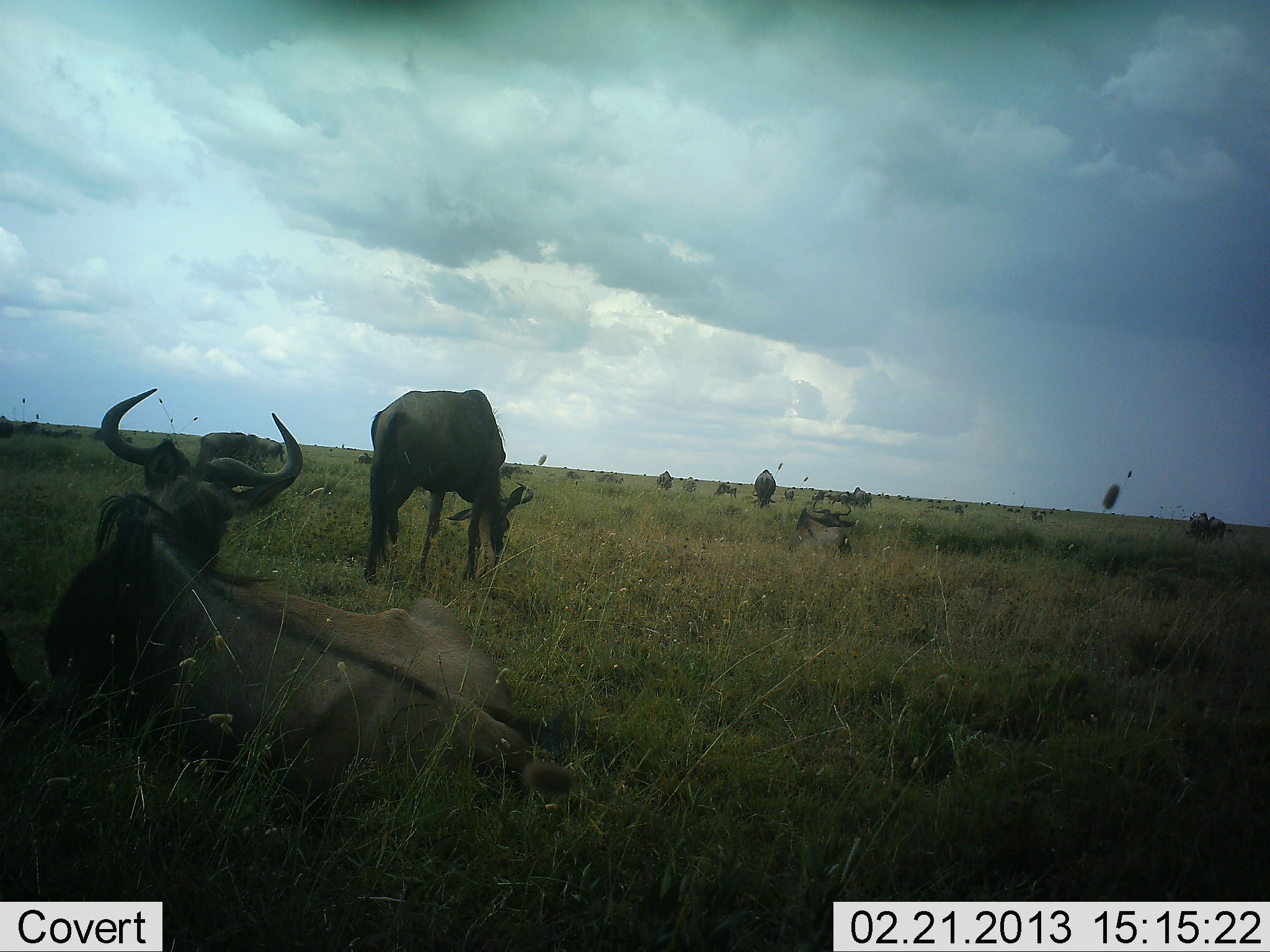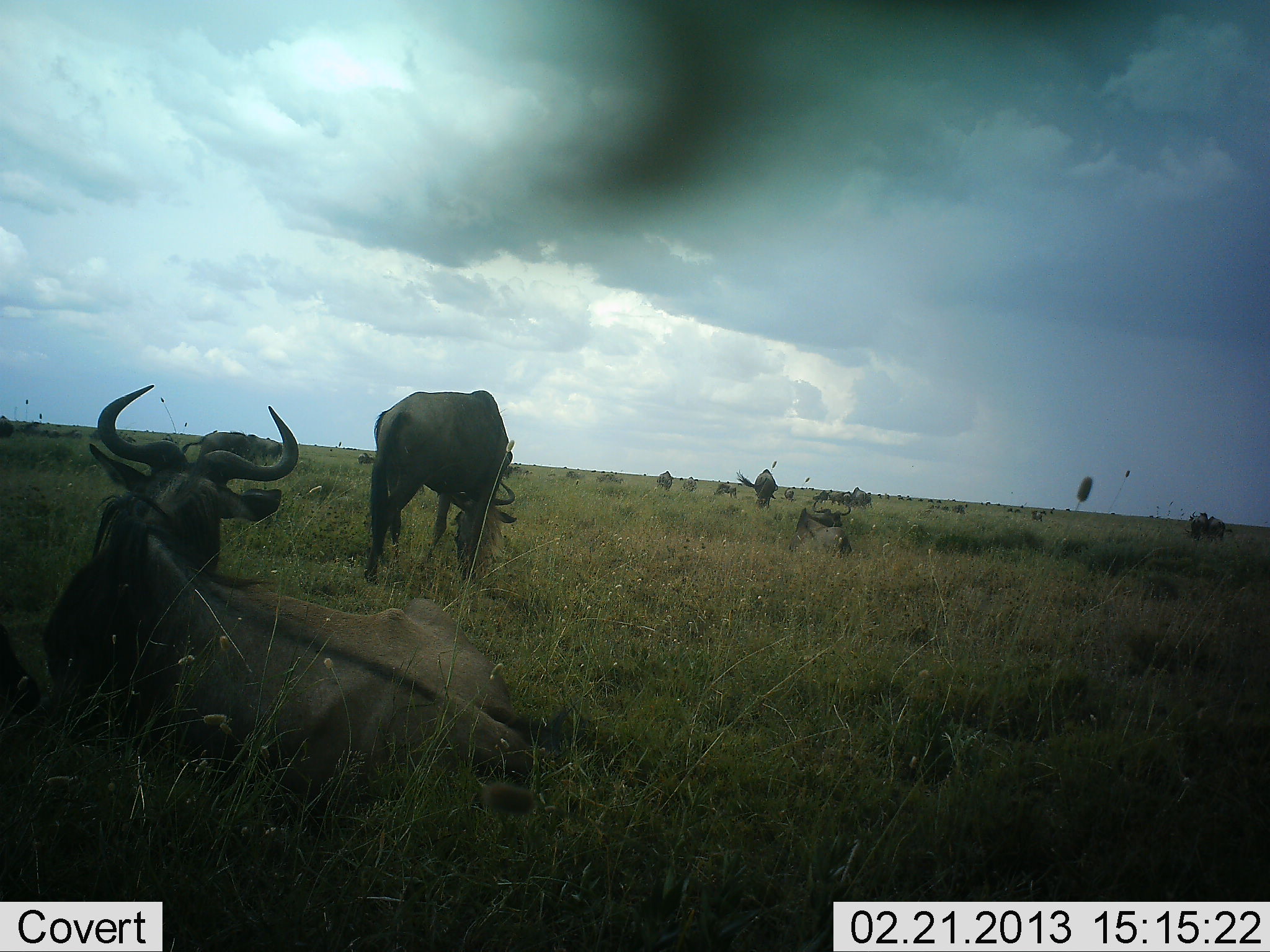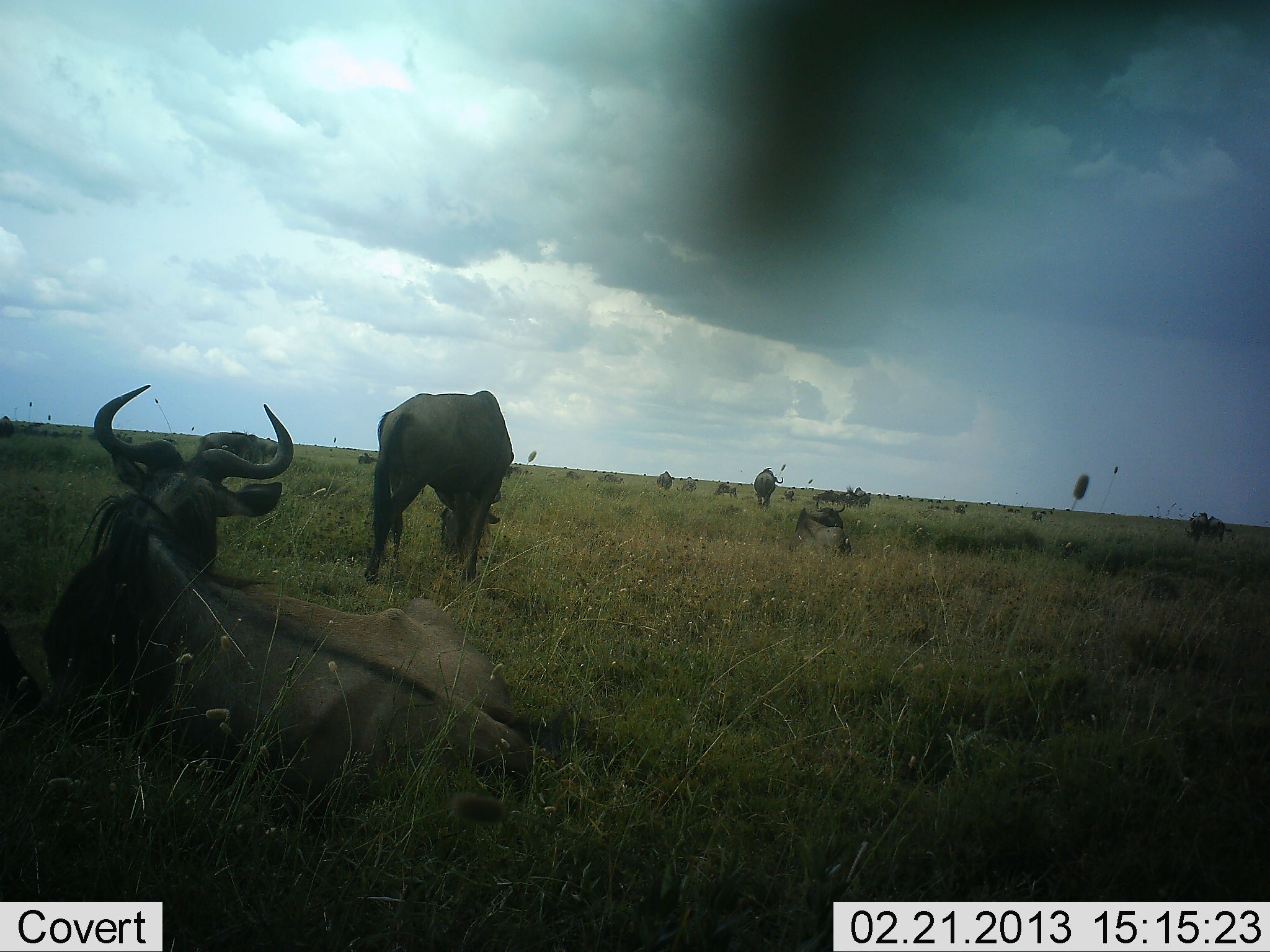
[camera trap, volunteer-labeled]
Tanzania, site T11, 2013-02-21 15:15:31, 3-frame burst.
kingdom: Animalia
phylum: Chordata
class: Mammalia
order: Artiodactyla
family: Bovidae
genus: Connochaetes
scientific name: Connochaetes taurinus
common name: blue wildebeest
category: wildebeest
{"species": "wildebeest (blue wildebeest) (Connochaetes taurinus)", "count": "10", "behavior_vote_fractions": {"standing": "53%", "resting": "100%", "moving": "11%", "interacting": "0%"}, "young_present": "5%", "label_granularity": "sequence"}